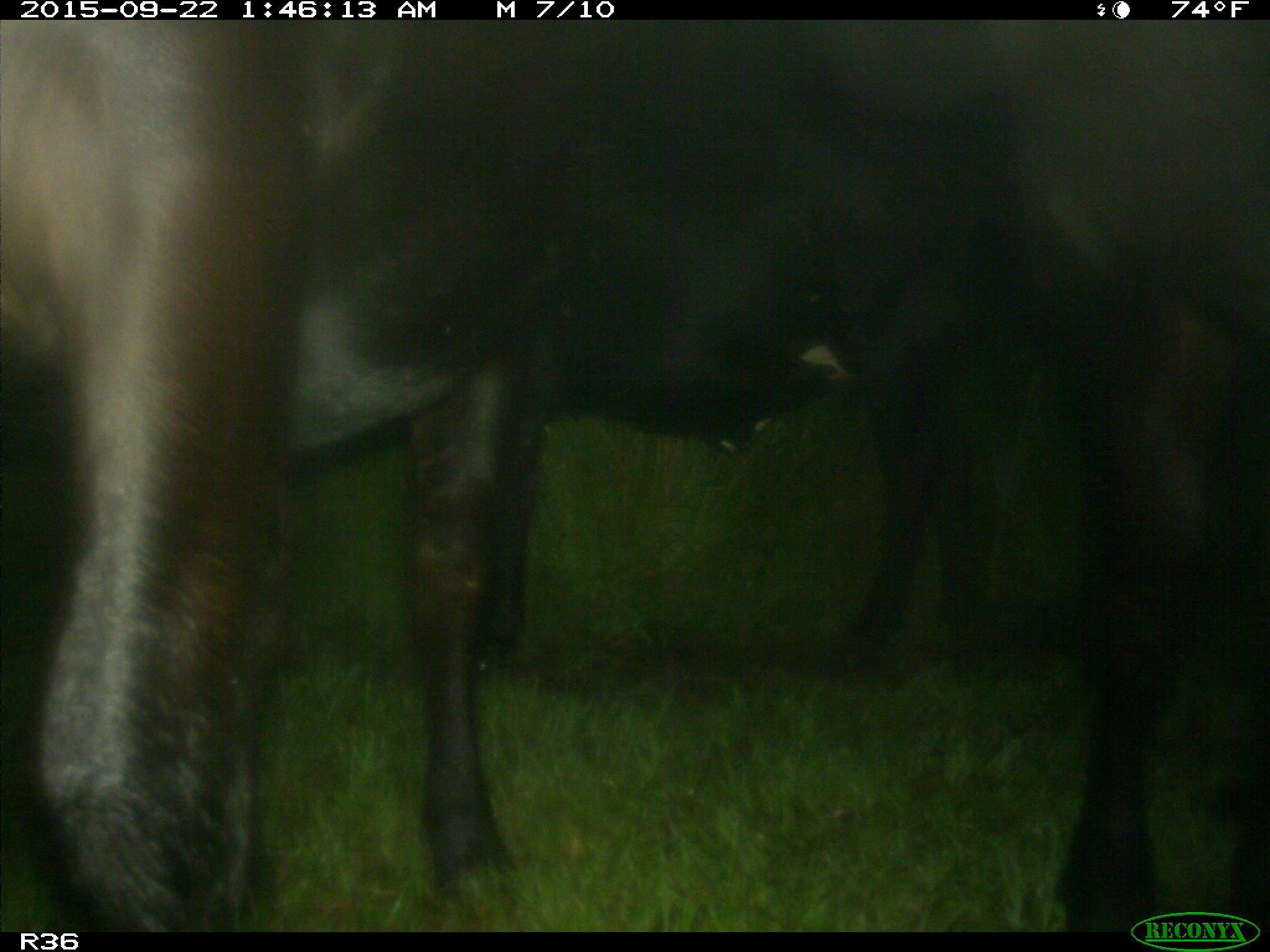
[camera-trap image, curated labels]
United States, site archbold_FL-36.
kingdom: Animalia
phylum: Chordata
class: Mammalia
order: Artiodactyla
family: Bovidae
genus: Bos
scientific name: Bos taurus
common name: domestic cow